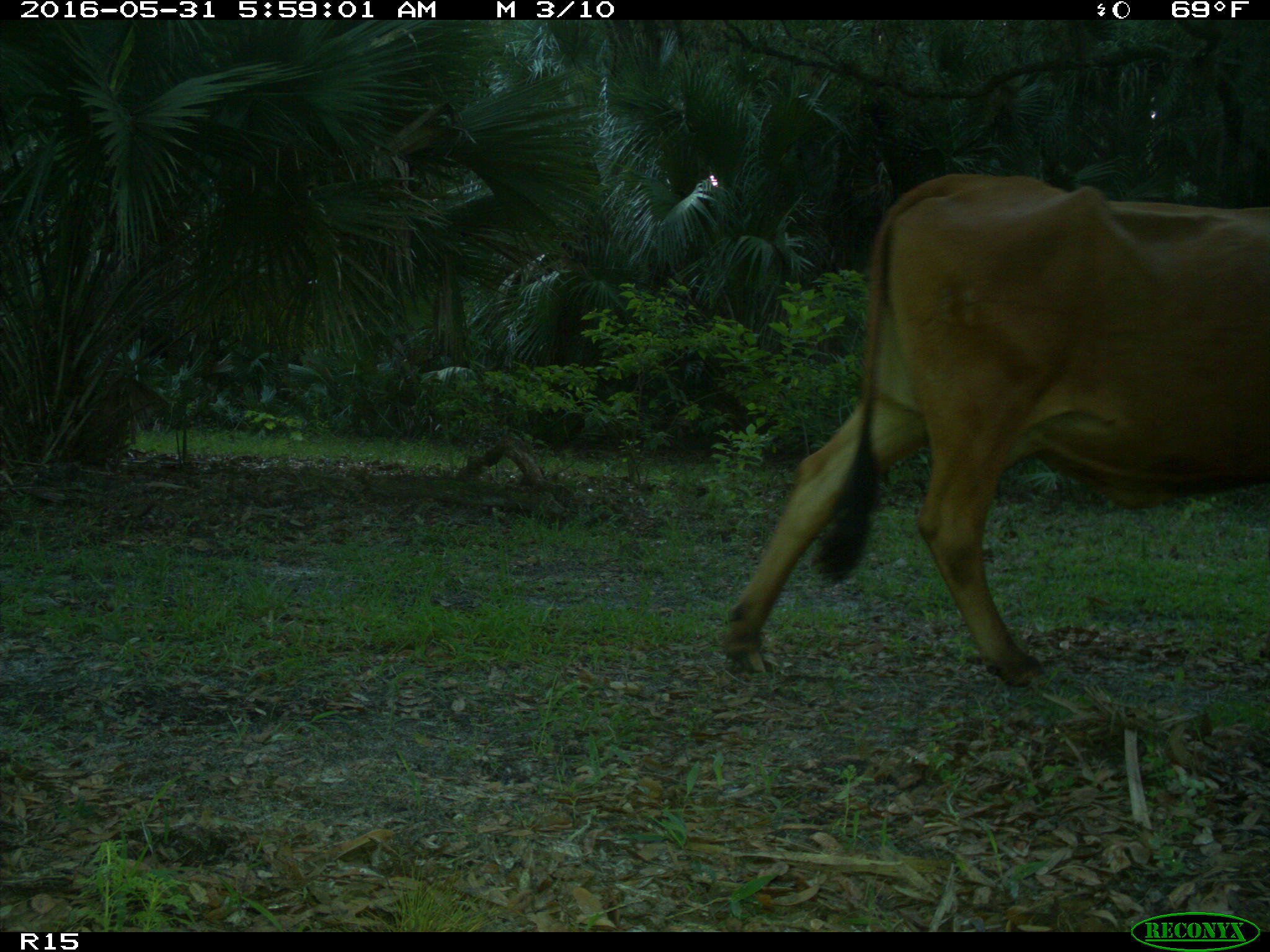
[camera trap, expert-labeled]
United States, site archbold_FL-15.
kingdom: Animalia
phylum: Chordata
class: Mammalia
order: Artiodactyla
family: Bovidae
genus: Bos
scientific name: Bos taurus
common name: domestic cow